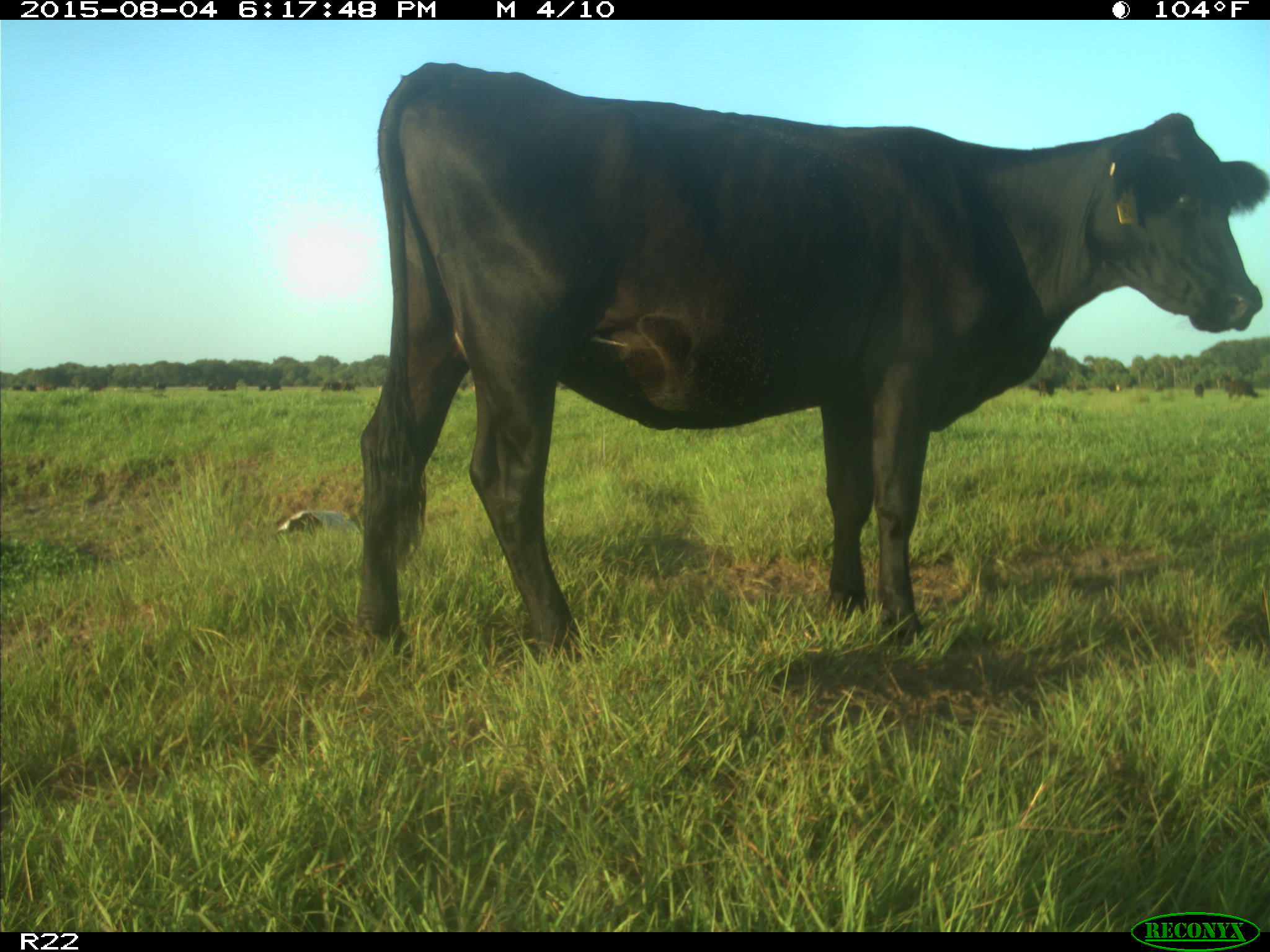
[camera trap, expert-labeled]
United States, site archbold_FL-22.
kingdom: Animalia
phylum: Chordata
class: Mammalia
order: Artiodactyla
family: Bovidae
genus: Bos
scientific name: Bos taurus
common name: domestic cow